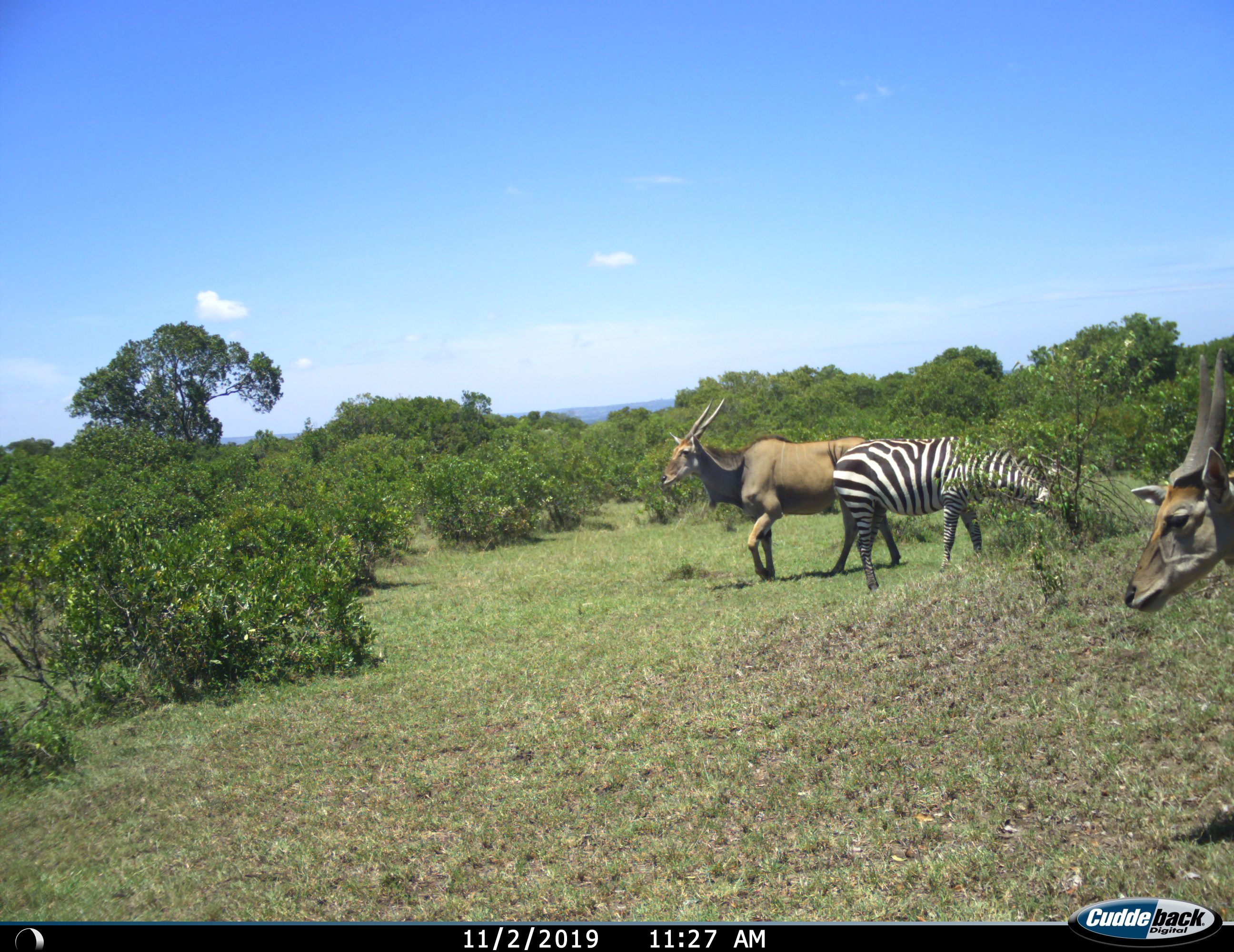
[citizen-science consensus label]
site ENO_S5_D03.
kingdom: Animalia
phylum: Chordata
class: Mammalia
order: Artiodactyla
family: Bovidae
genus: Tragelaphus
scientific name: Tragelaphus oryx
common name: eland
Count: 2.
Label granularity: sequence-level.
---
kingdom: Animalia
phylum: Chordata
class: Mammalia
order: Perissodactyla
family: Equidae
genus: Equus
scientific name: Equus quagga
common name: plains zebra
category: zebraplains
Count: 1.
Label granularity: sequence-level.